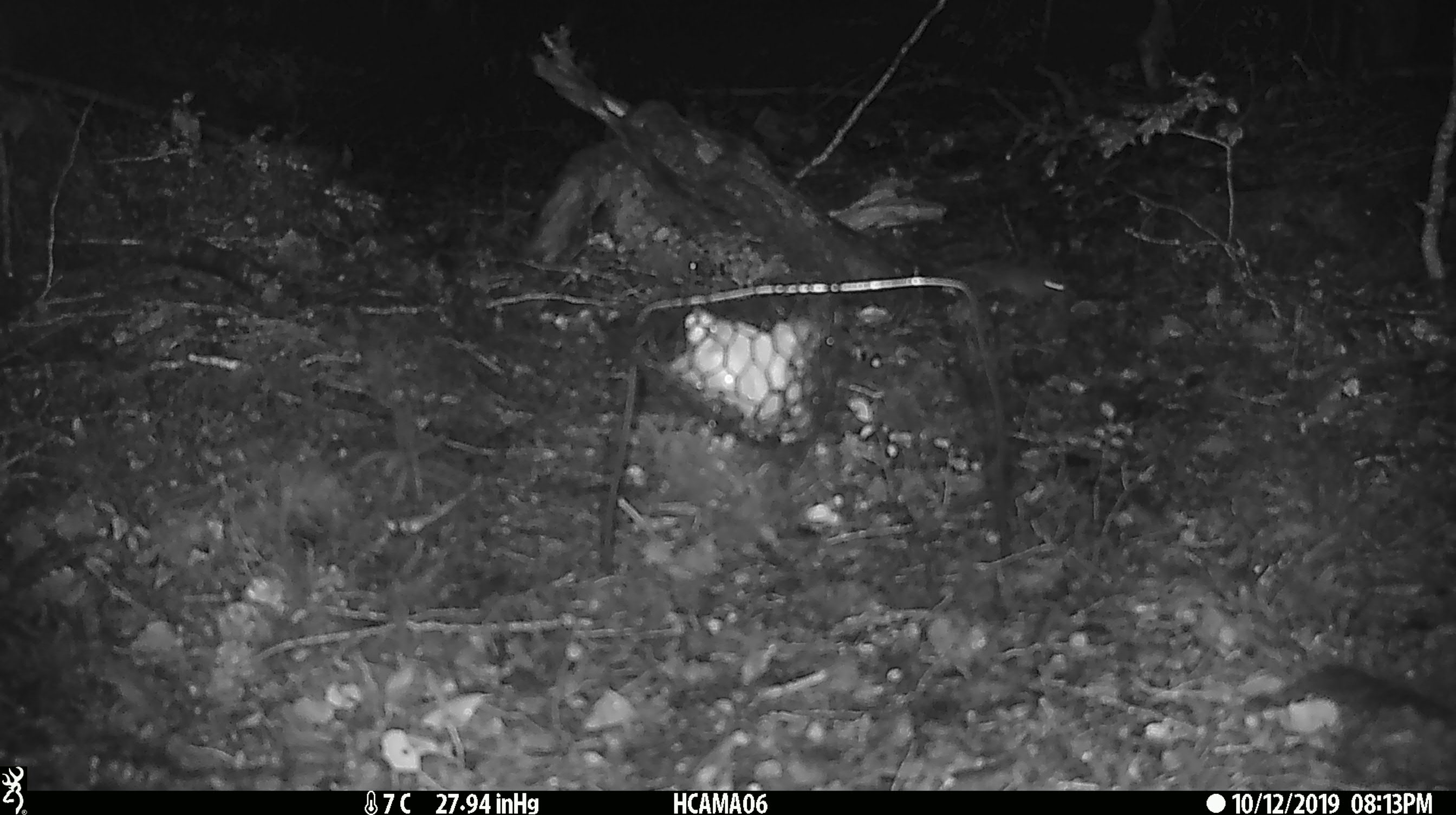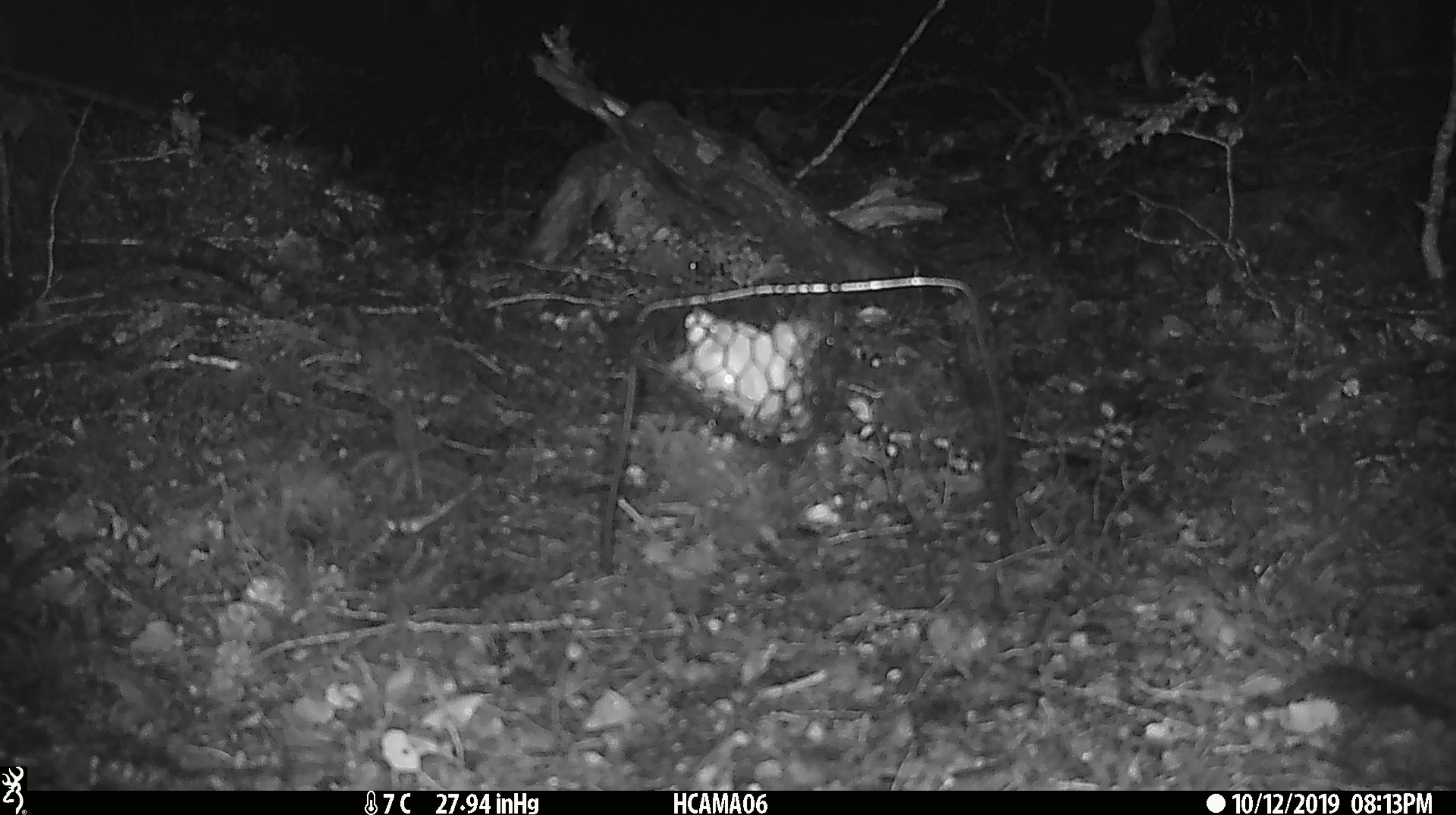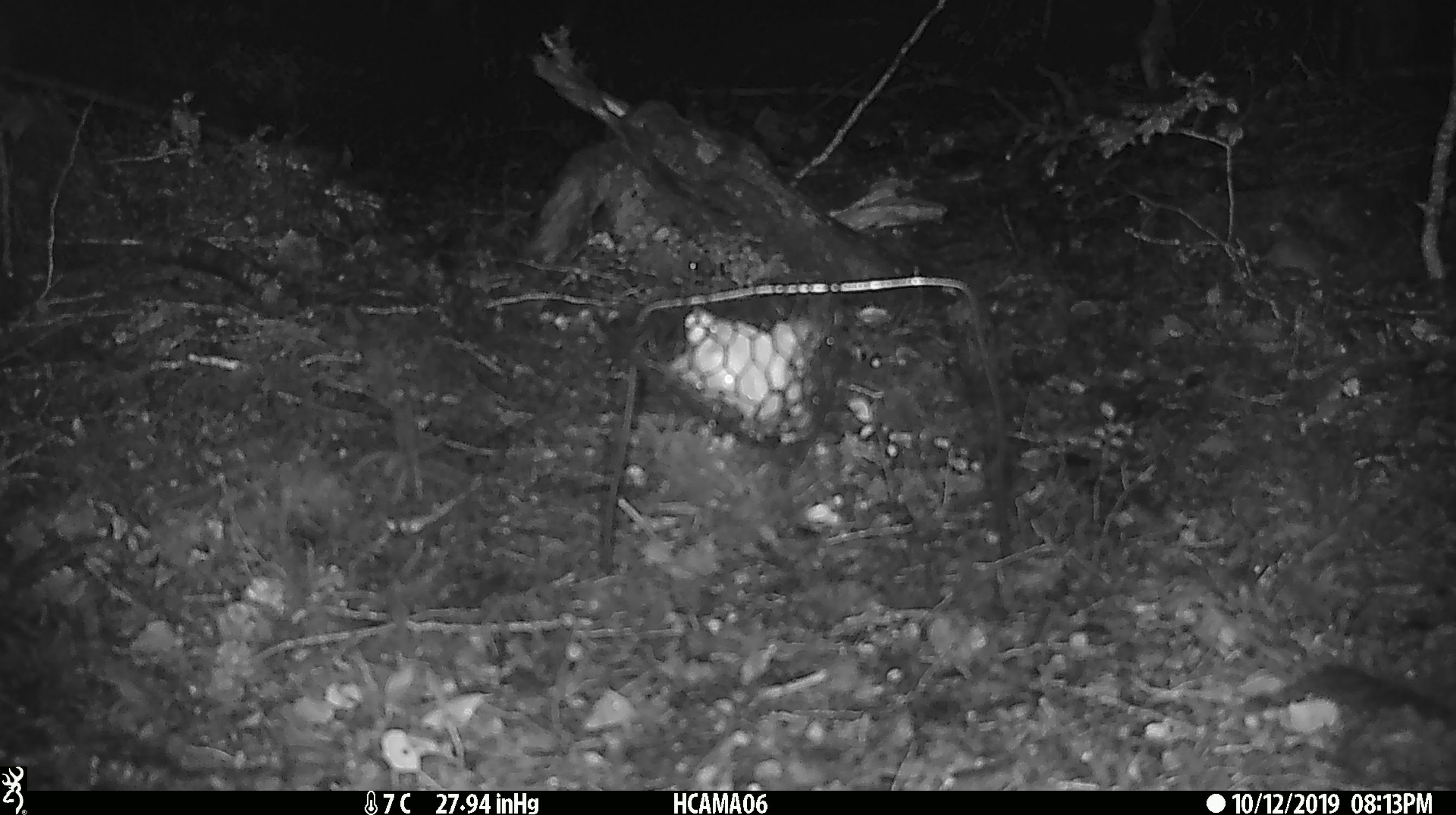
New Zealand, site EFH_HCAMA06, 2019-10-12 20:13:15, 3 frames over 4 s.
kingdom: Animalia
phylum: Chordata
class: Mammalia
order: Rodentia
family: Muridae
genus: Mus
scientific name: Mus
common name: mouse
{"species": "mouse (Mus)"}